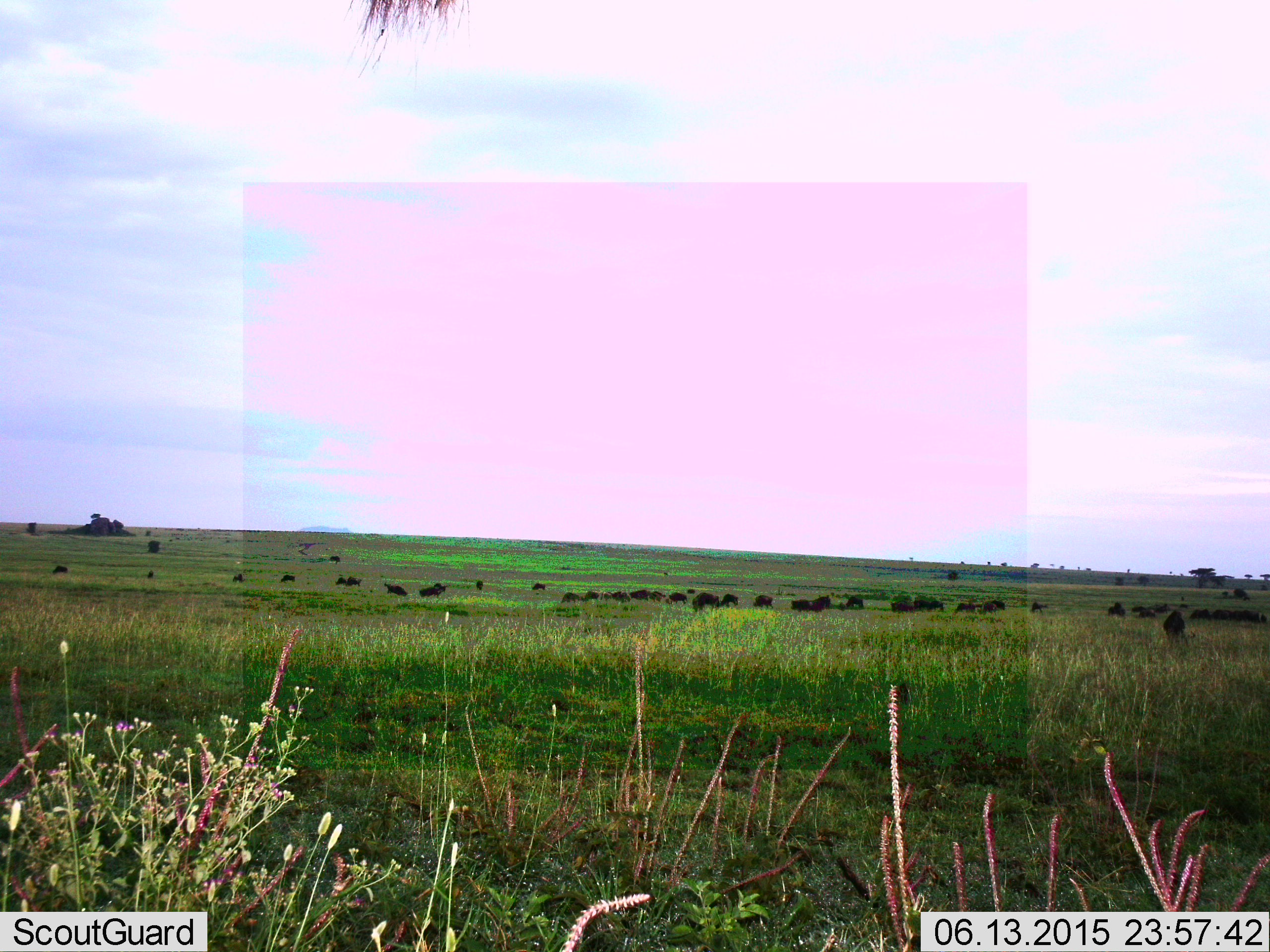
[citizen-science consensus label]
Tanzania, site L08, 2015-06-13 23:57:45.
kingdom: Animalia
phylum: Chordata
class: Mammalia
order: Artiodactyla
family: Bovidae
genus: Connochaetes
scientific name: Connochaetes taurinus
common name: blue wildebeest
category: wildebeest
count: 11-50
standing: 50%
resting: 0%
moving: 30%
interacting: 0%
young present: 0%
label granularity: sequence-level